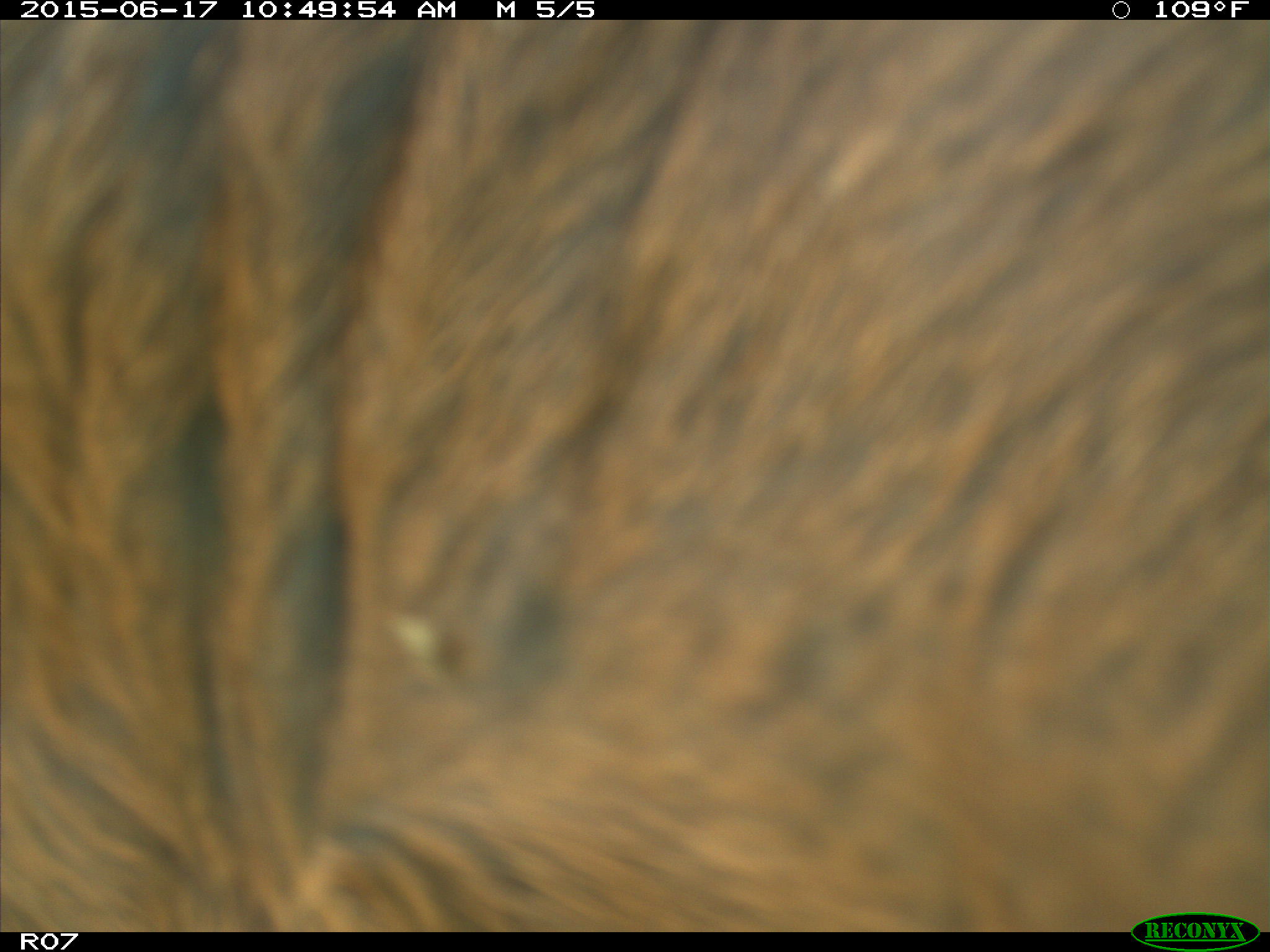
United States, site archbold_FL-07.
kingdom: Animalia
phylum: Chordata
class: Mammalia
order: Artiodactyla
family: Bovidae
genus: Bos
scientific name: Bos taurus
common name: domestic cow